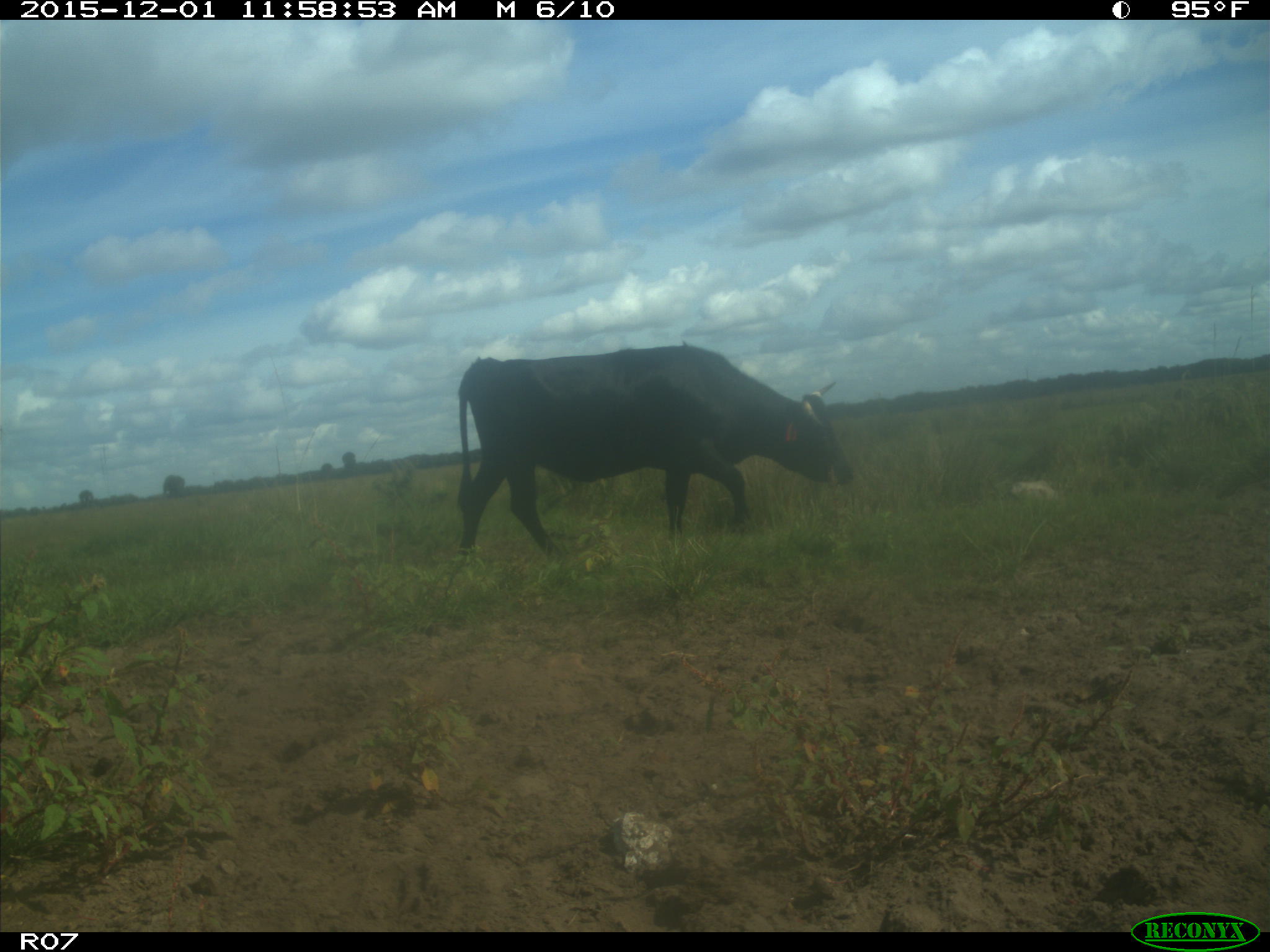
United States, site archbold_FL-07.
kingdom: Animalia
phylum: Chordata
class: Mammalia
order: Artiodactyla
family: Bovidae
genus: Bos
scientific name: Bos taurus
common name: domestic cow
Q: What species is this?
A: Bos taurus (domestic cow).